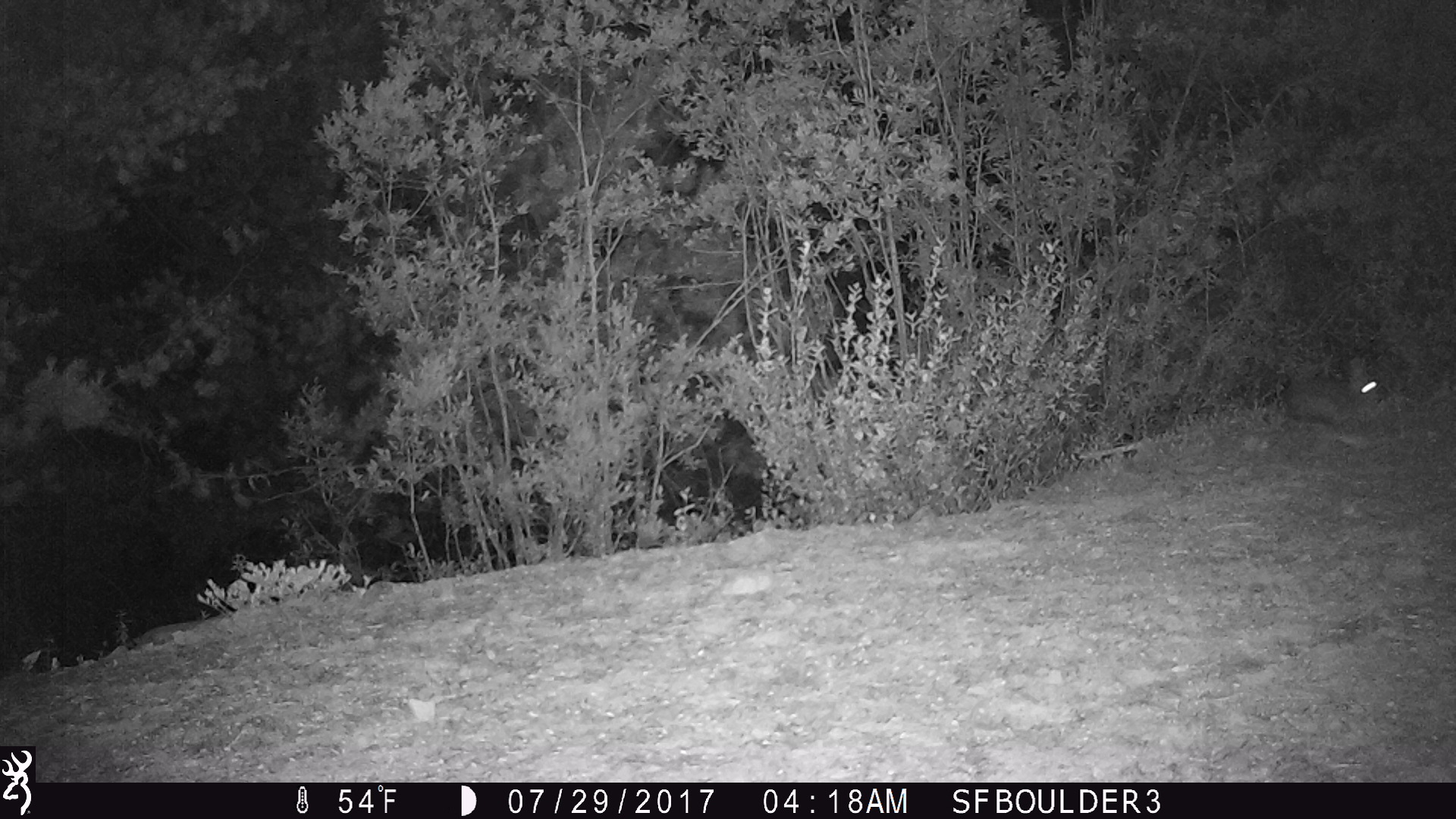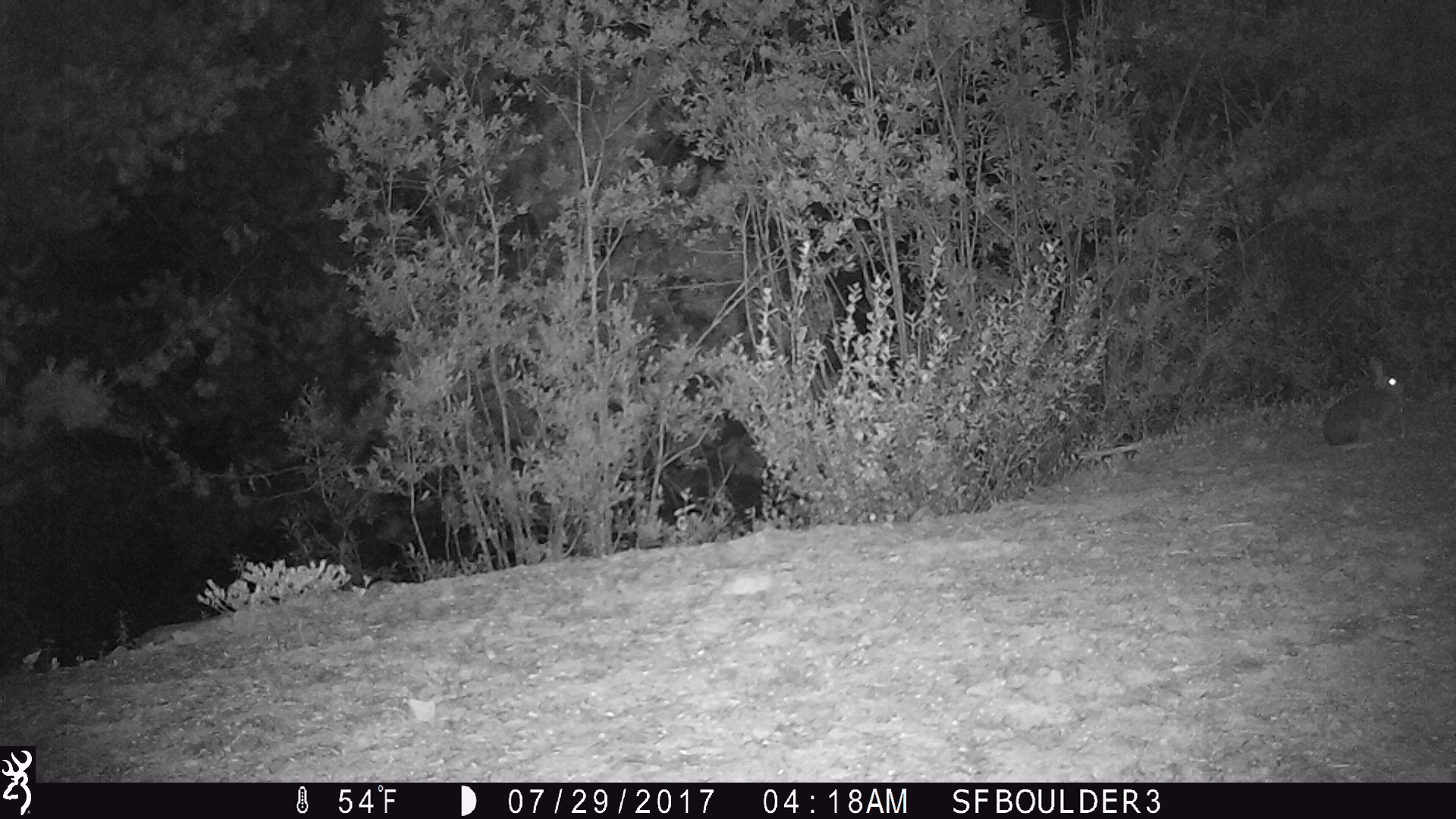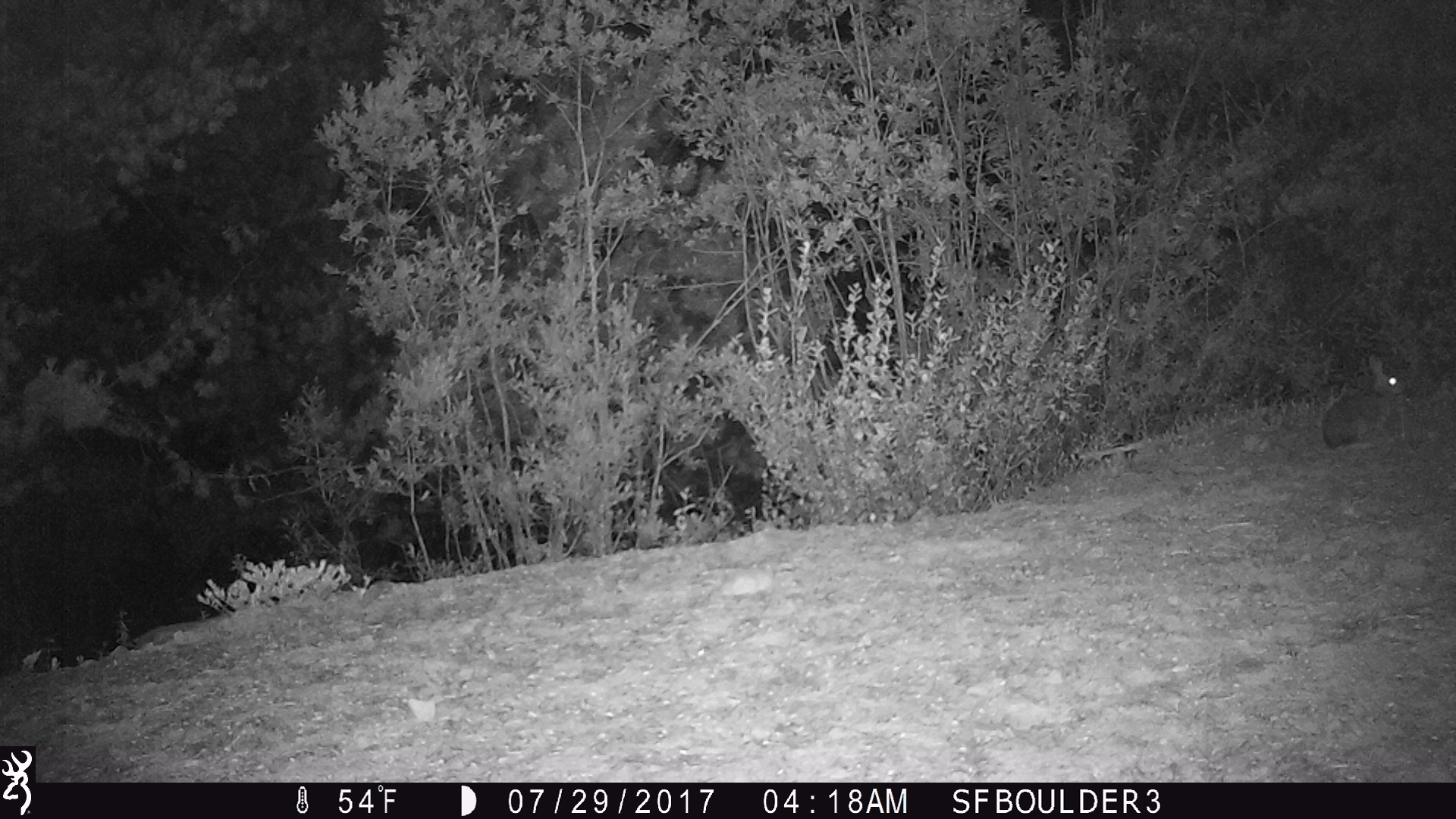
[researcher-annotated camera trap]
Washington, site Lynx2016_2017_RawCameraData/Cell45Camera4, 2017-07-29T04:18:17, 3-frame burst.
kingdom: Animalia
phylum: Chordata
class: Mammalia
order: Lagomorpha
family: Leporidae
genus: Lepus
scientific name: Lepus americanus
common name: snowshoe hare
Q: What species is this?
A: Lepus americanus (snowshoe hare).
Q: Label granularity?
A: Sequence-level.